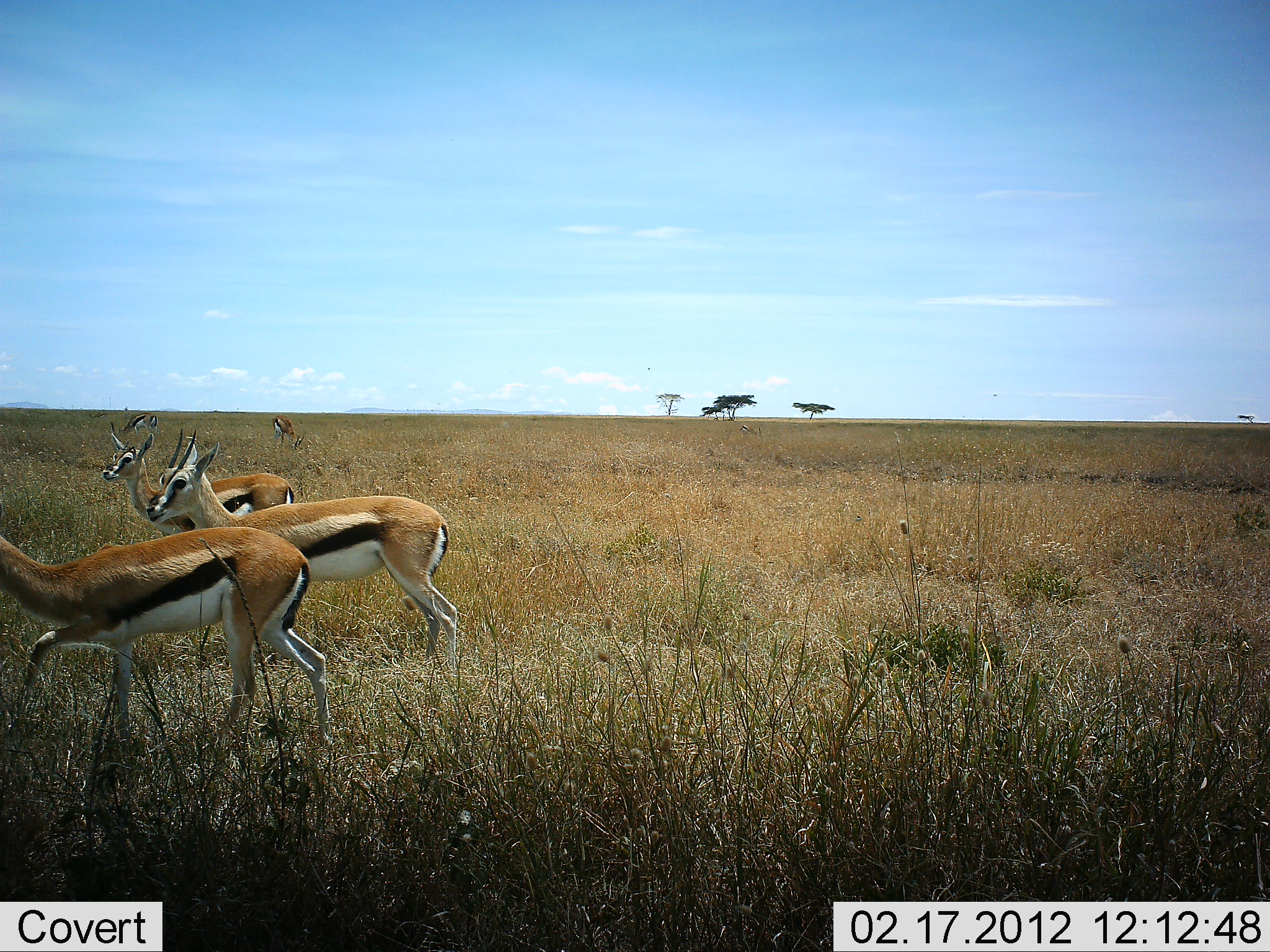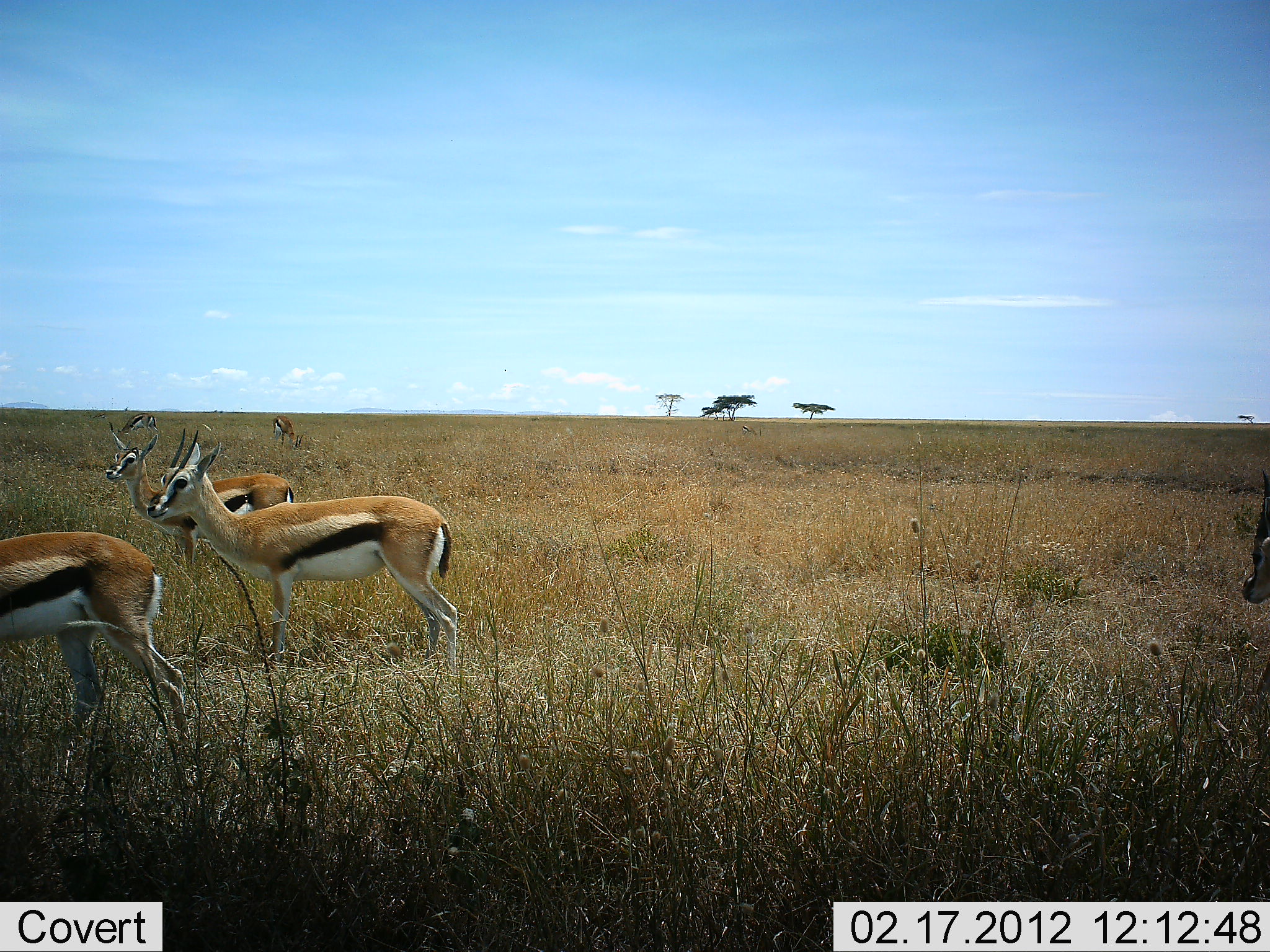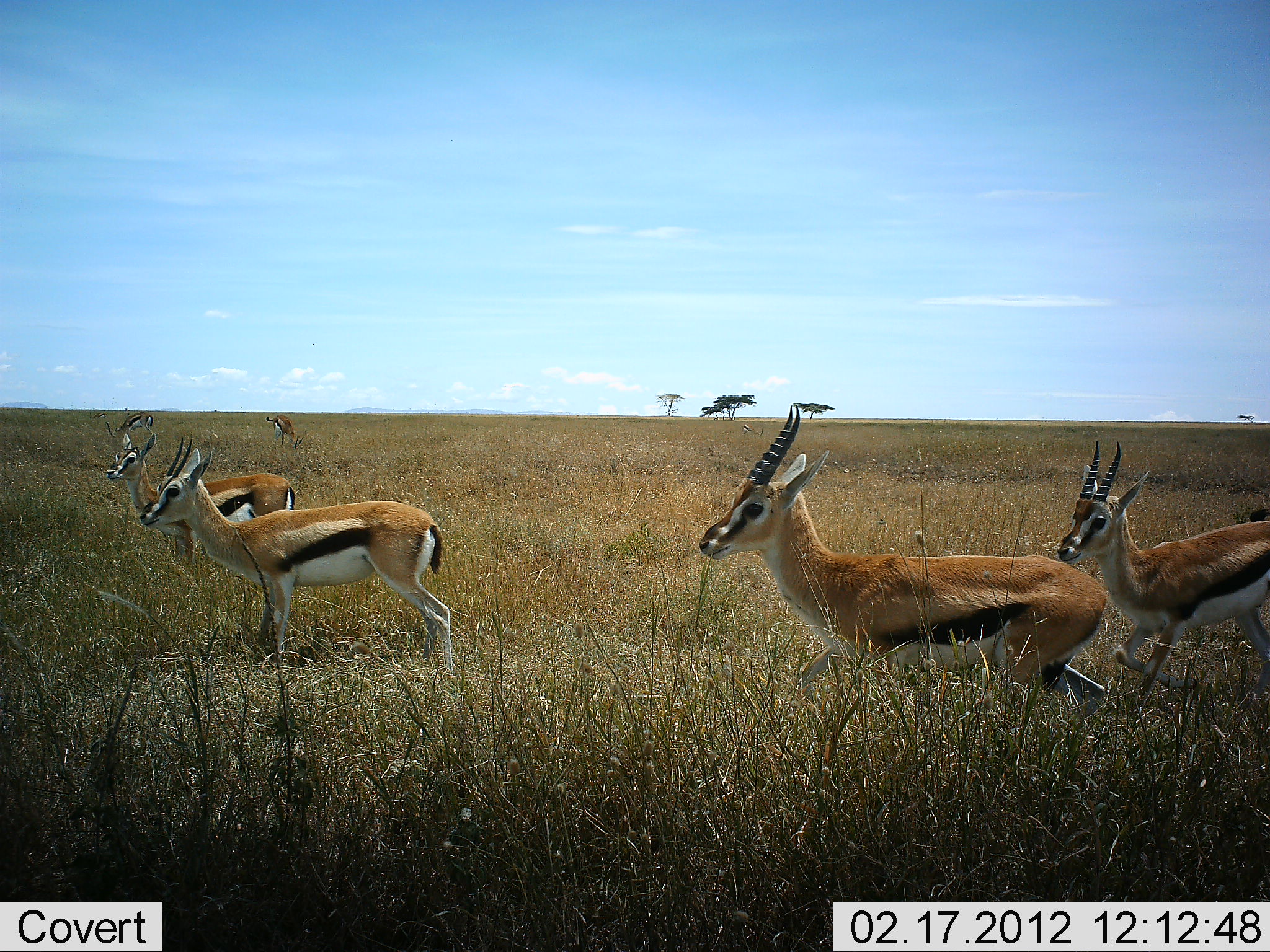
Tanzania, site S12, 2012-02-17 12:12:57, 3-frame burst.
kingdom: Animalia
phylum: Chordata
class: Mammalia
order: Artiodactyla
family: Bovidae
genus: Eudorcas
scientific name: Eudorcas thomsonii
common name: thomson's gazelle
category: gazellethomsons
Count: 6.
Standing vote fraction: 72%.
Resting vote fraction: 0%.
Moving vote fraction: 89%.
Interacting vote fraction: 0%.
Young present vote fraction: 0%.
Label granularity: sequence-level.